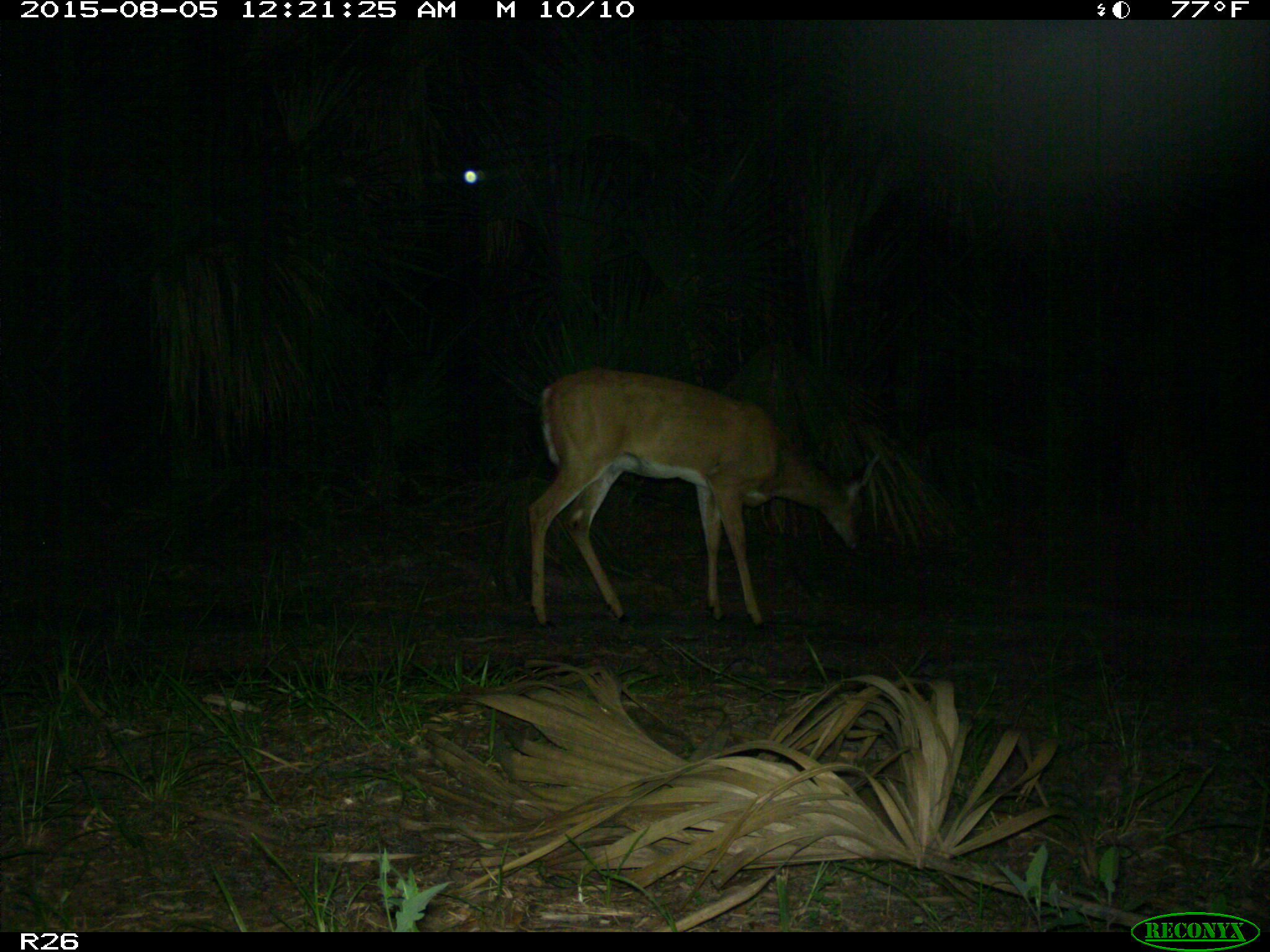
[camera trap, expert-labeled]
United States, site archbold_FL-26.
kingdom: Animalia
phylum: Chordata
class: Mammalia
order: Artiodactyla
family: Cervidae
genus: Odocoileus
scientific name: Odocoileus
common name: deer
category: unidentified deer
Unidentified deer (deer) (Odocoileus).